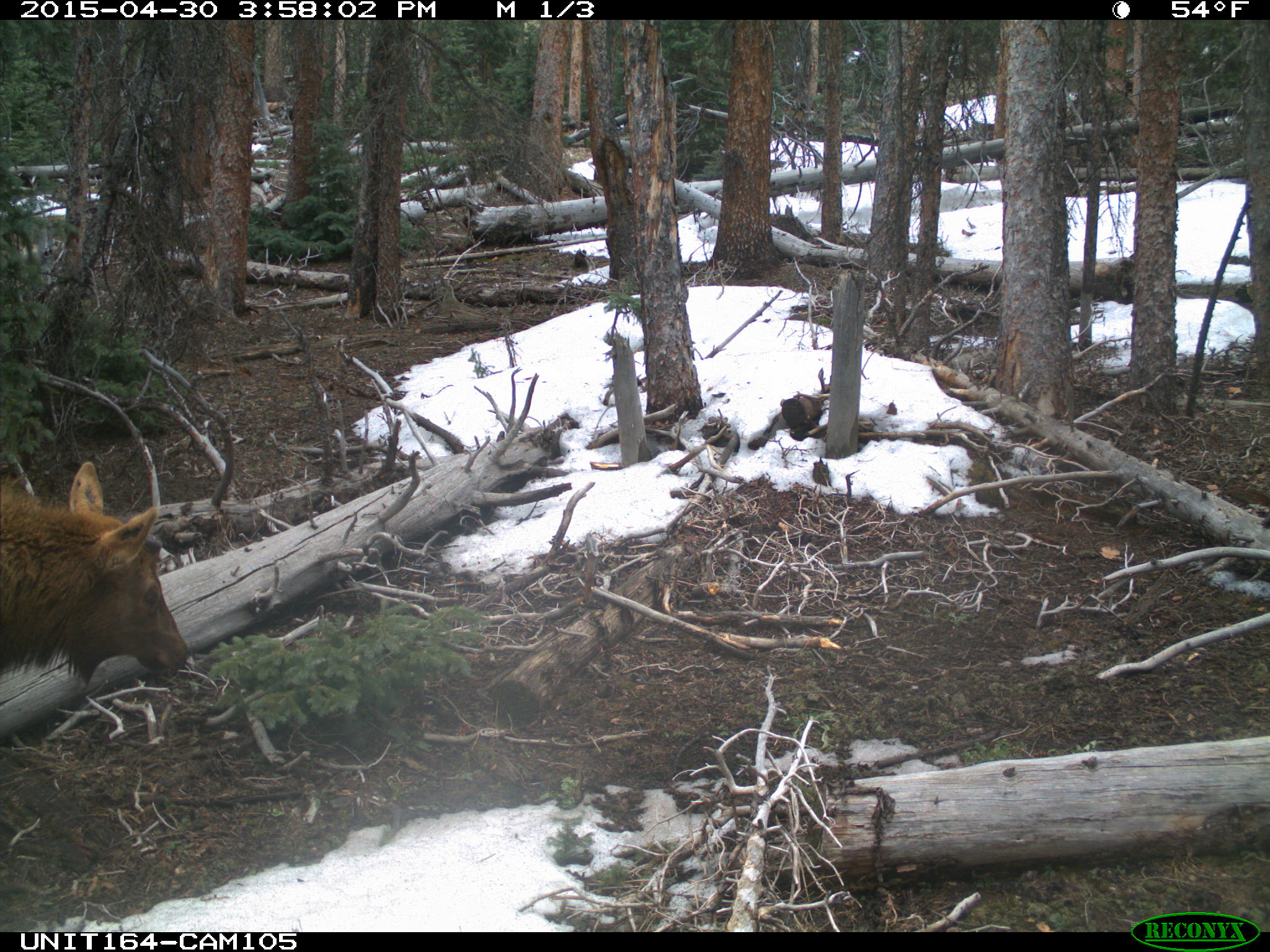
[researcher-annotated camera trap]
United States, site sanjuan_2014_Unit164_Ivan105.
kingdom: Animalia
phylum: Chordata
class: Mammalia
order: Artiodactyla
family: Cervidae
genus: Cervus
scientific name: Cervus elaphus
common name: red deer